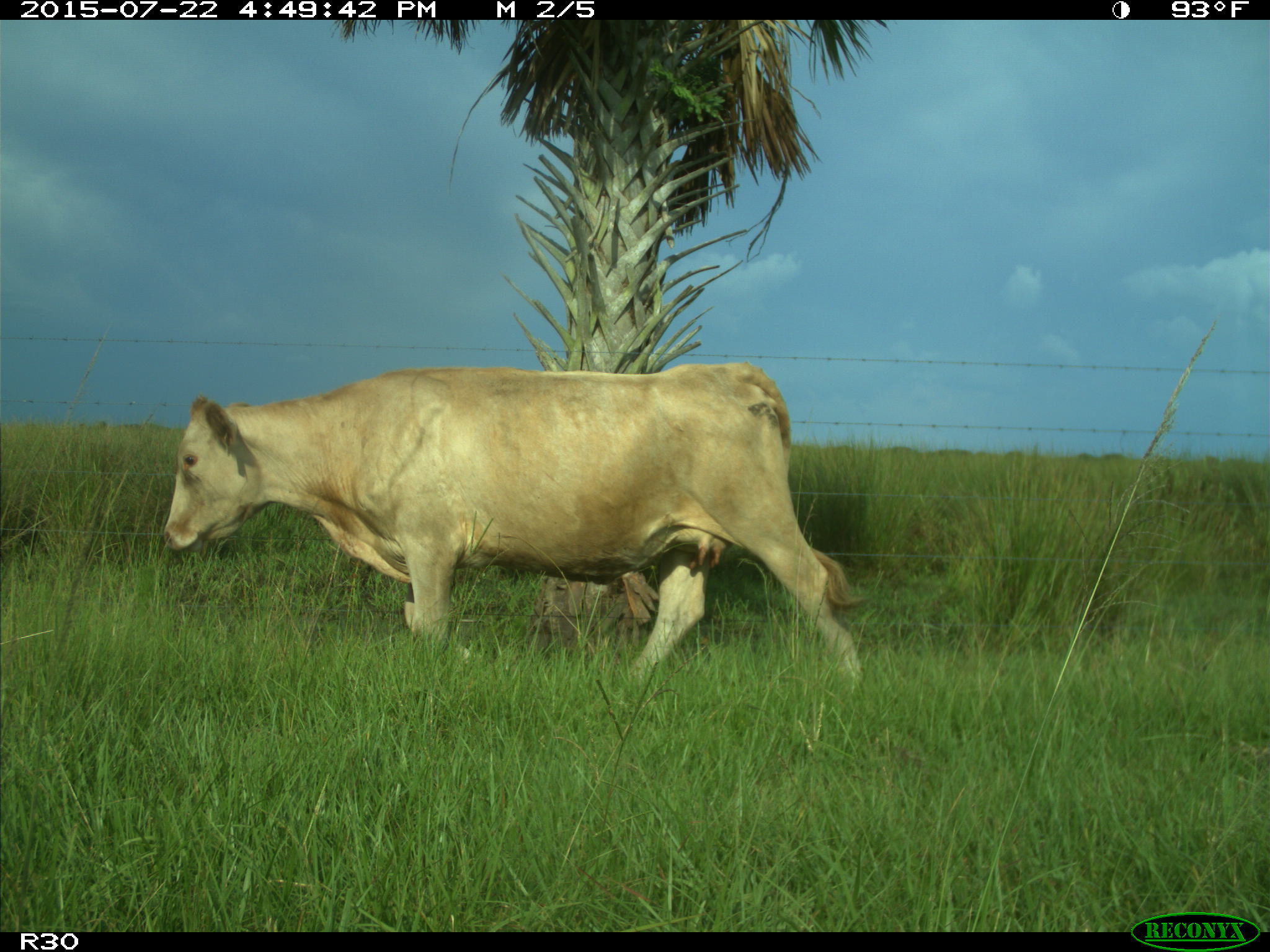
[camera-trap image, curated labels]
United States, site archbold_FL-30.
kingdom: Animalia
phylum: Chordata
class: Mammalia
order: Artiodactyla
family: Bovidae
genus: Bos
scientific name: Bos taurus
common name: domestic cow